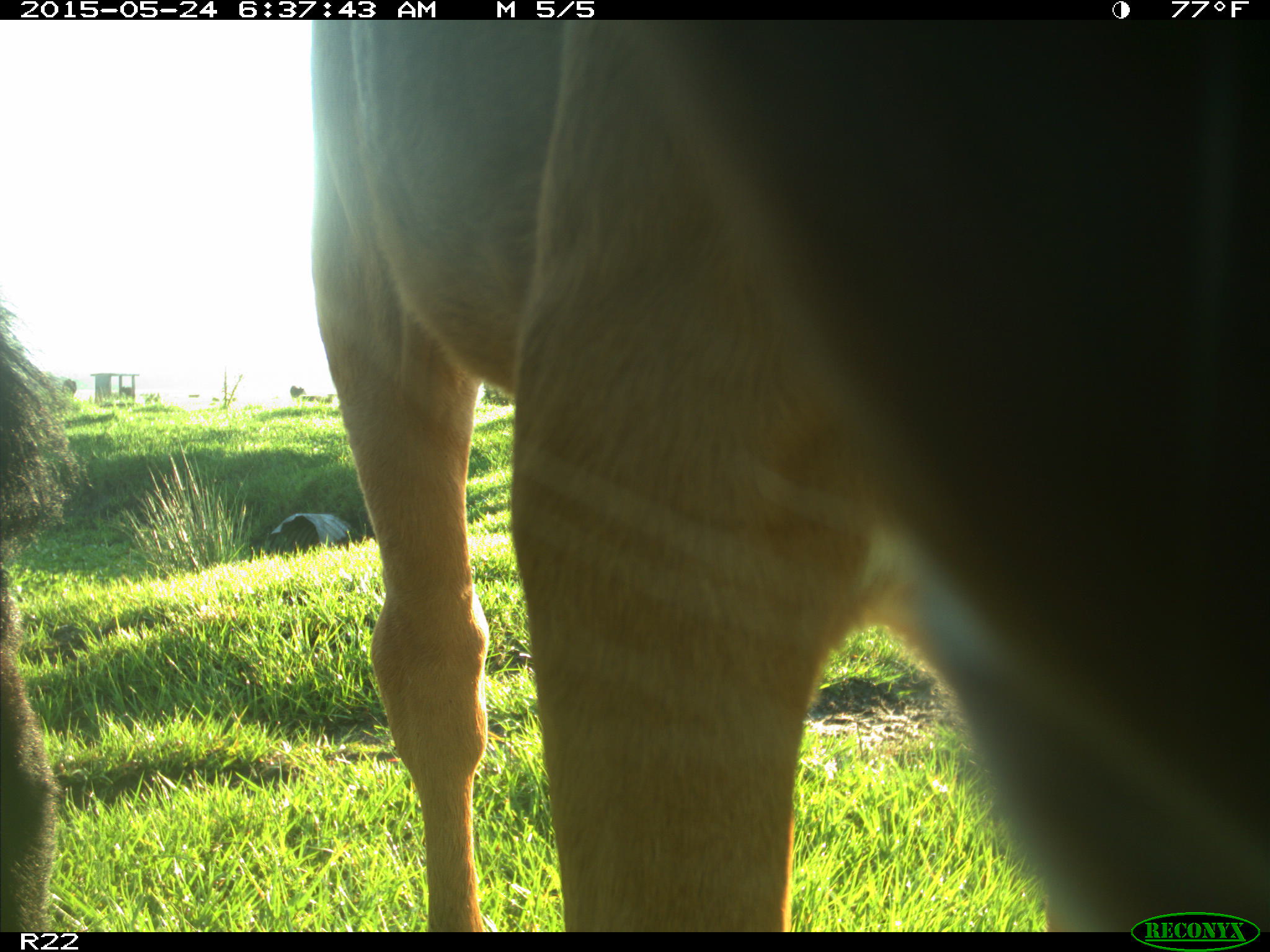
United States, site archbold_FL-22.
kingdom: Animalia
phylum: Chordata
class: Mammalia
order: Artiodactyla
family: Bovidae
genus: Bos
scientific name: Bos taurus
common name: domestic cow